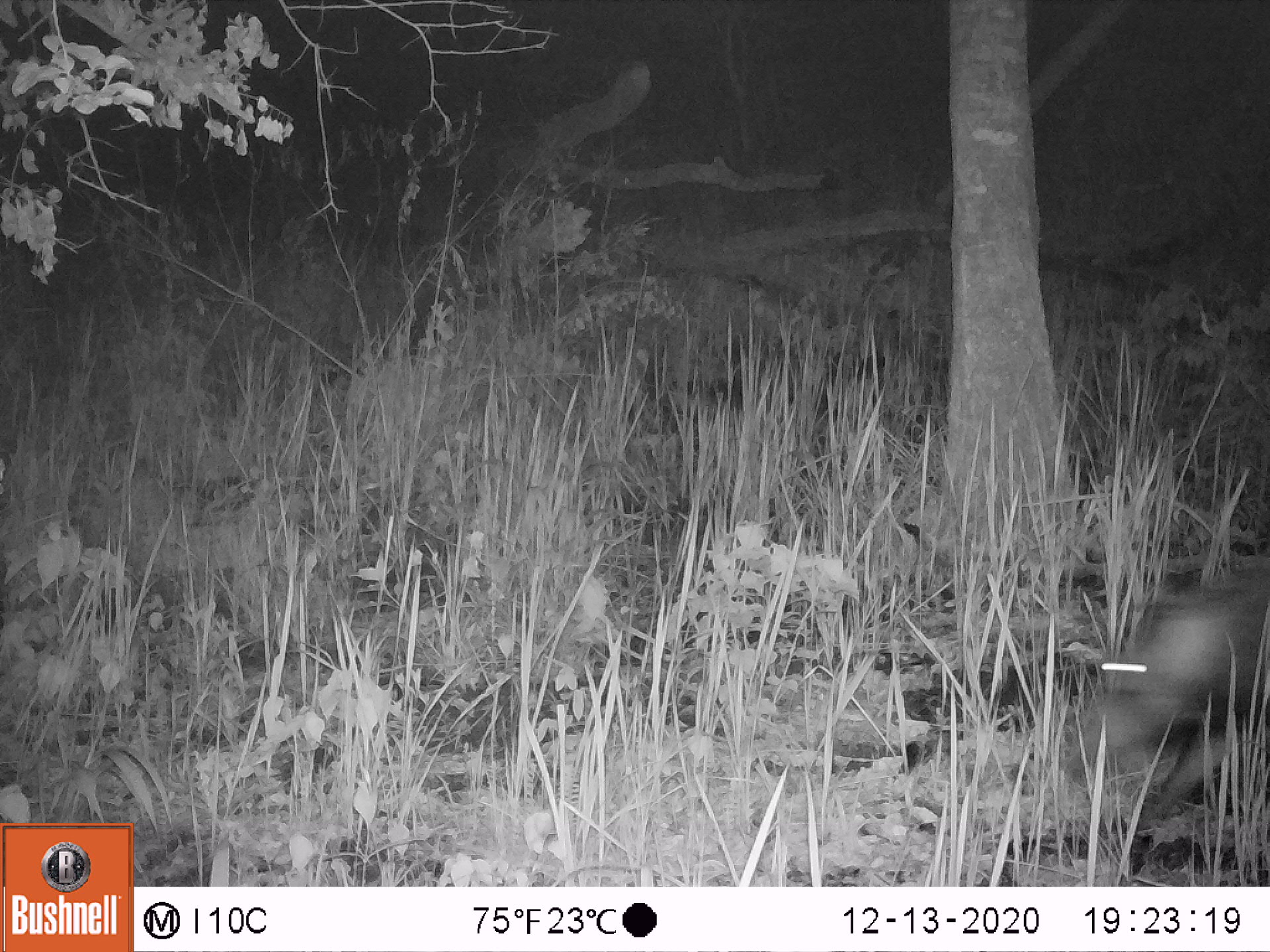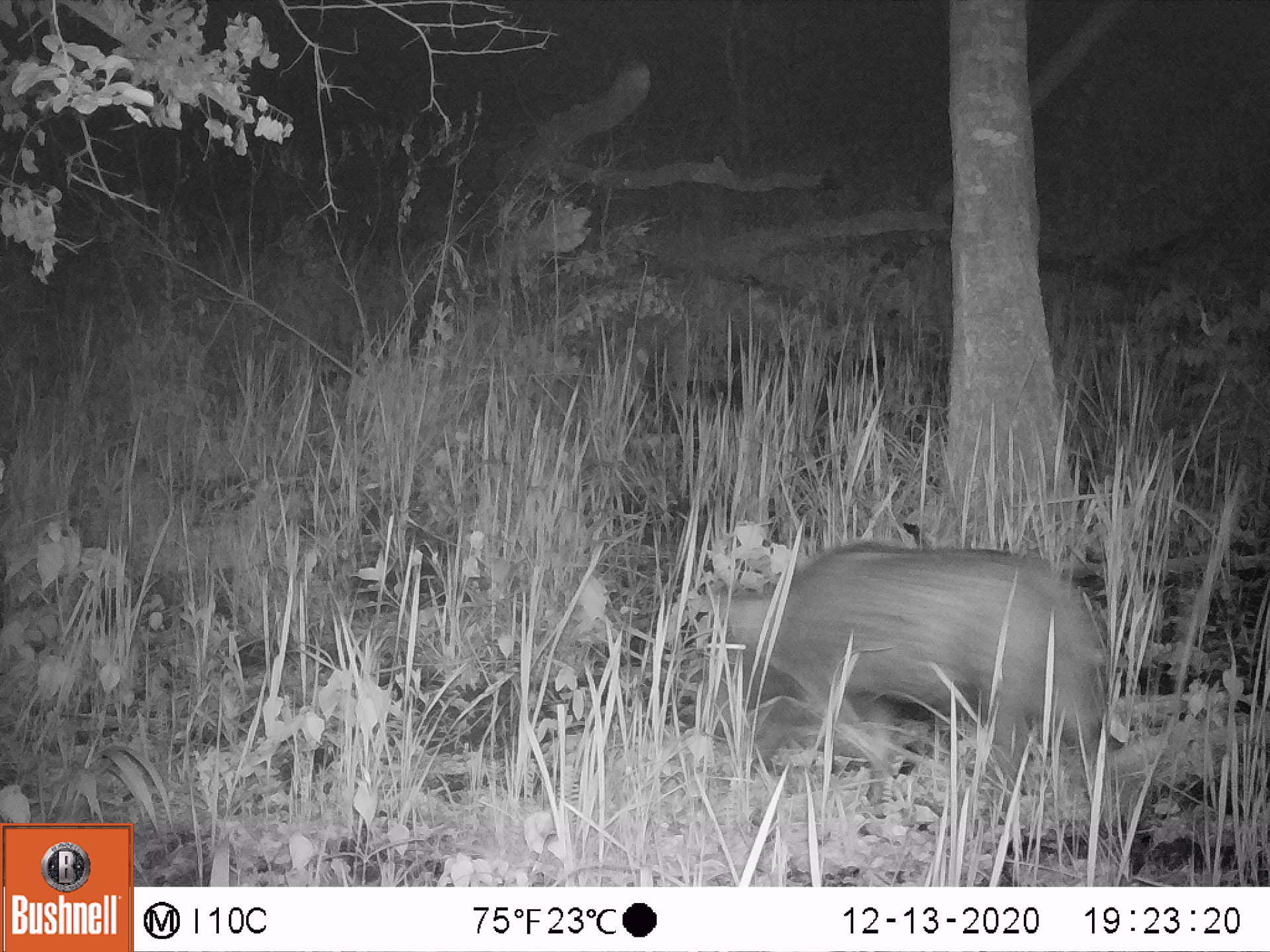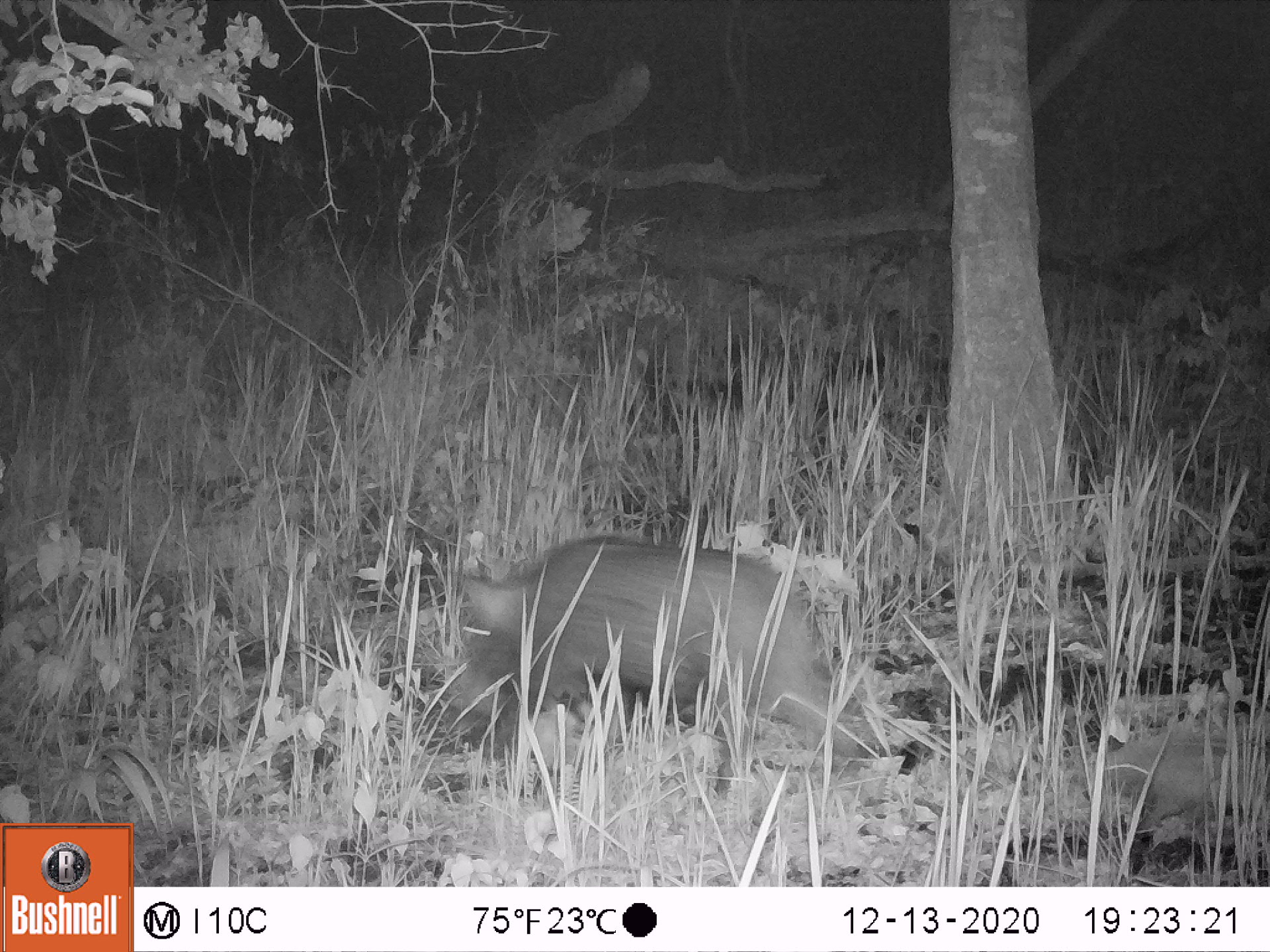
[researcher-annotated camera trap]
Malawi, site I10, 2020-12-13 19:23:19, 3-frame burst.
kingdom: Animalia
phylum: Chordata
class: Mammalia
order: Artiodactyla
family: Suidae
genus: Potamochoerus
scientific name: Potamochoerus larvatus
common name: bushpig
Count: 1.